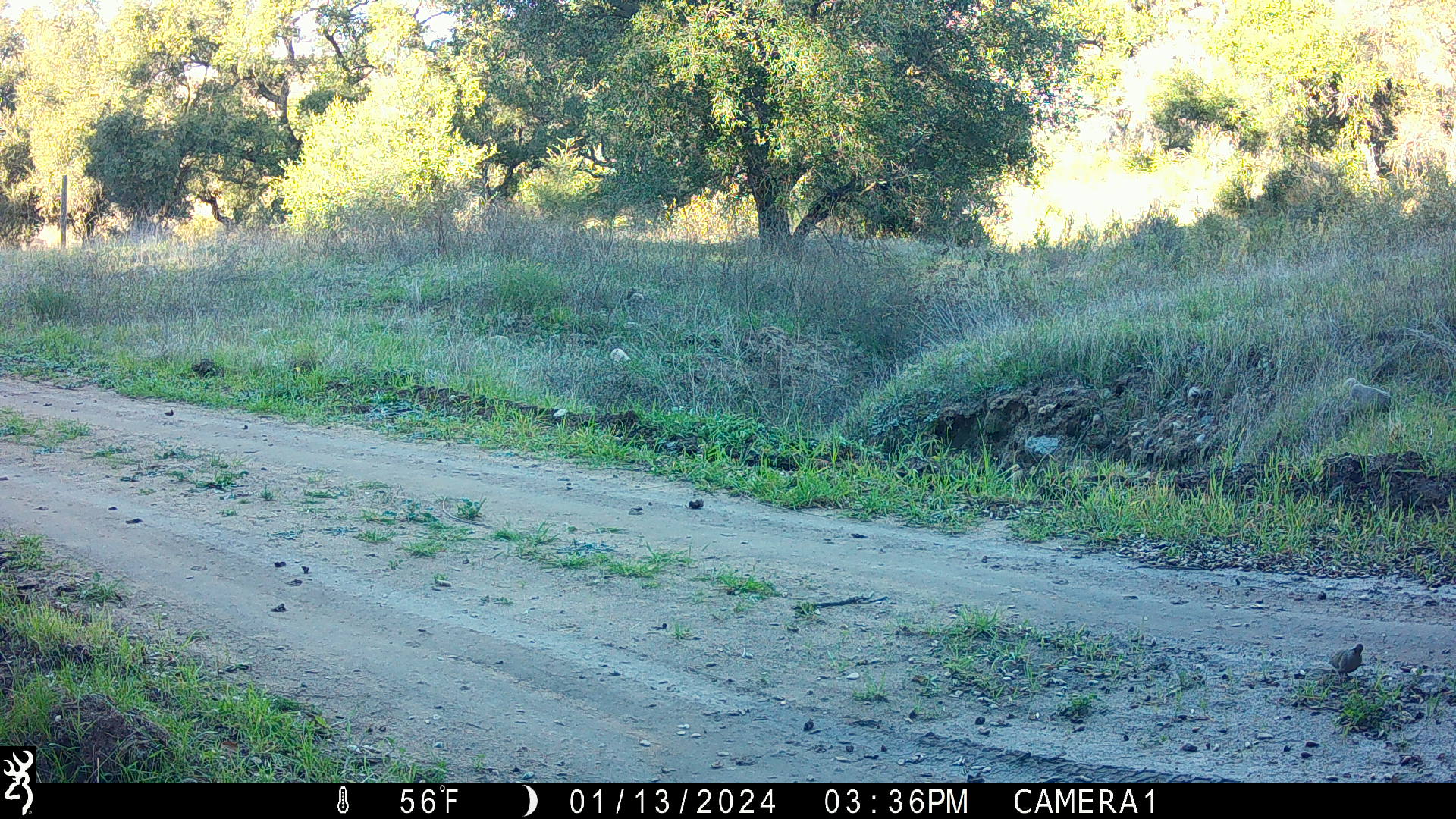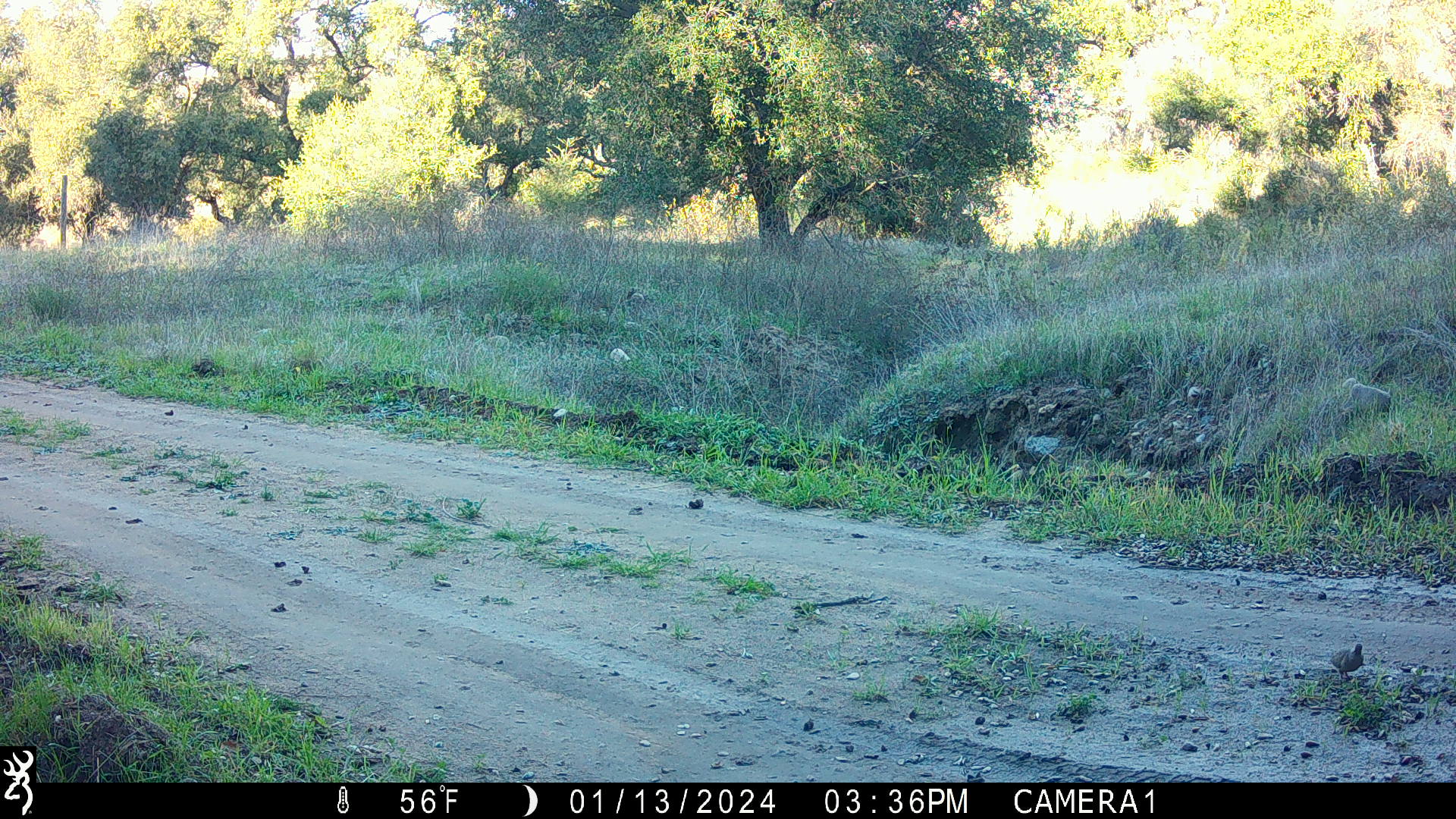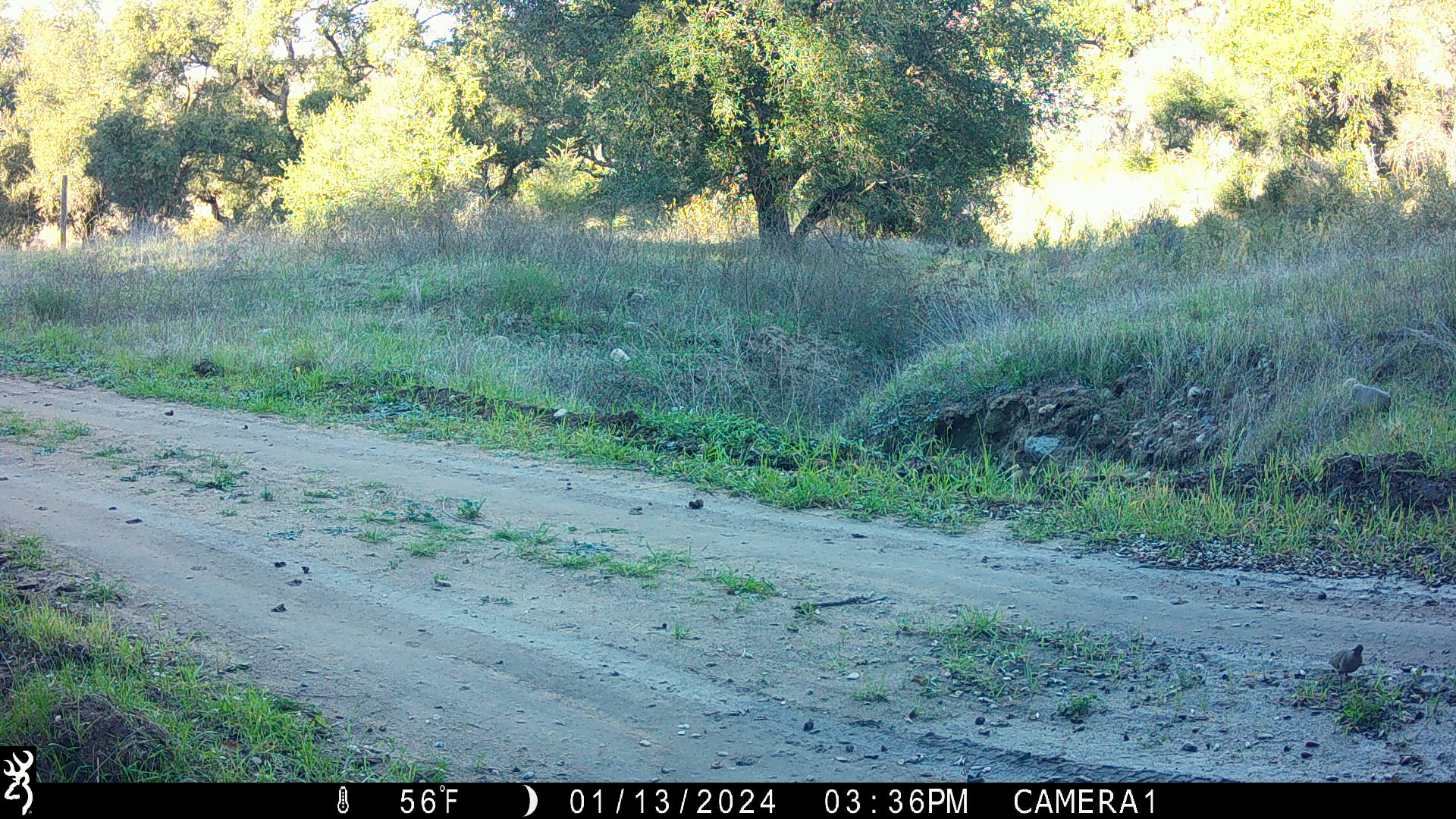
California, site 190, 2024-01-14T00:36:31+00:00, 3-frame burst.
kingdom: Animalia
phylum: Chordata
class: Aves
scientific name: Aves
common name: bird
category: unknown bird